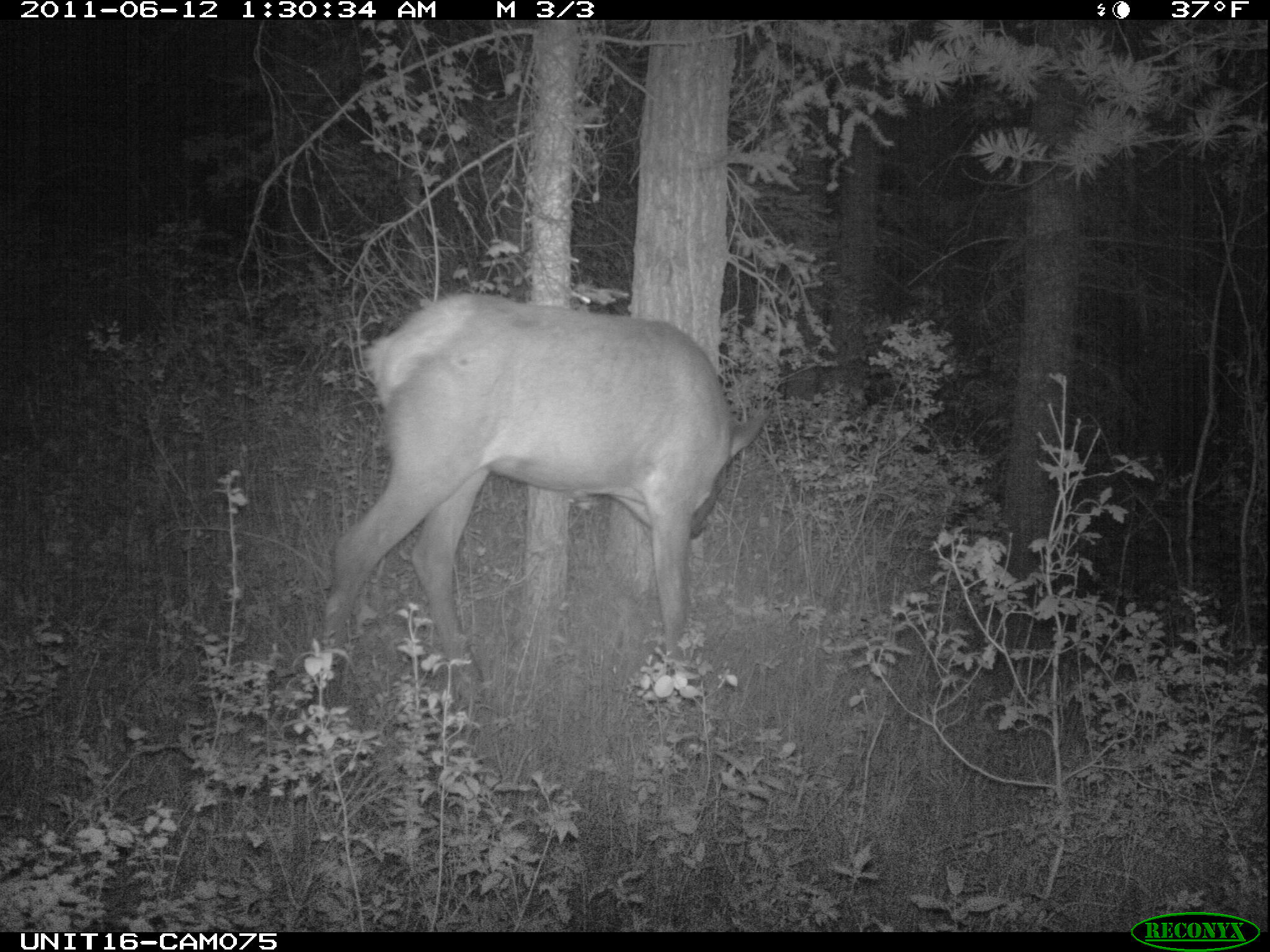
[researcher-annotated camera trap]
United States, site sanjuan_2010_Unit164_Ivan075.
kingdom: Animalia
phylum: Chordata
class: Mammalia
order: Artiodactyla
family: Cervidae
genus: Cervus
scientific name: Cervus elaphus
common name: red deer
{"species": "Cervus elaphus (red deer)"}